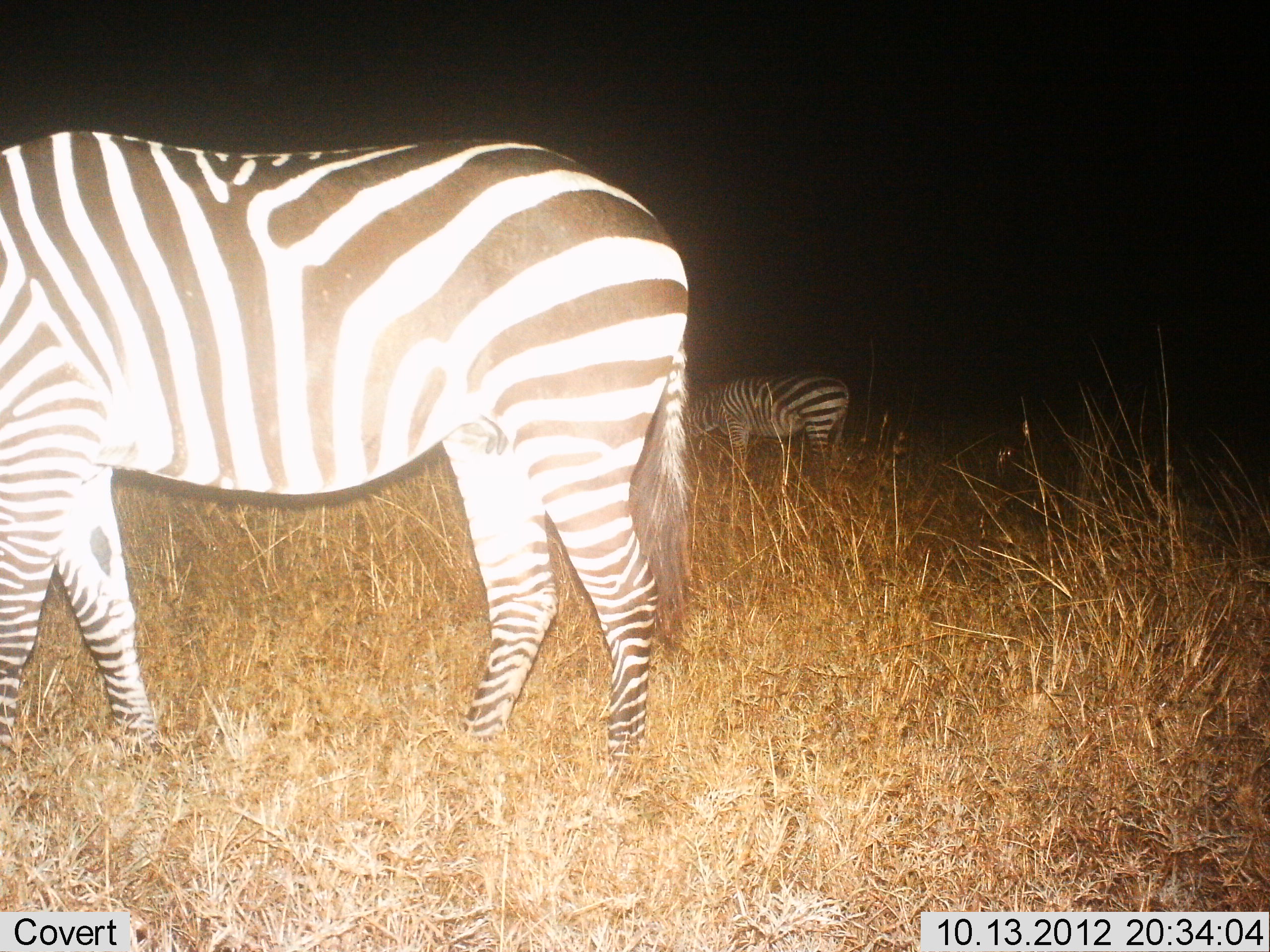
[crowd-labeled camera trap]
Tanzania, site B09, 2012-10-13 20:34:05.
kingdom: Animalia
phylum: Chordata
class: Mammalia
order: Perissodactyla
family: Equidae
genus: Equus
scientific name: Equus quagga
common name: plains zebra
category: zebra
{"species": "zebra (plains zebra) (Equus quagga)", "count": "2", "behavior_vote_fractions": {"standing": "70%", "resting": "0%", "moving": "10%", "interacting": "0%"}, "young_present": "0%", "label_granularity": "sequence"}